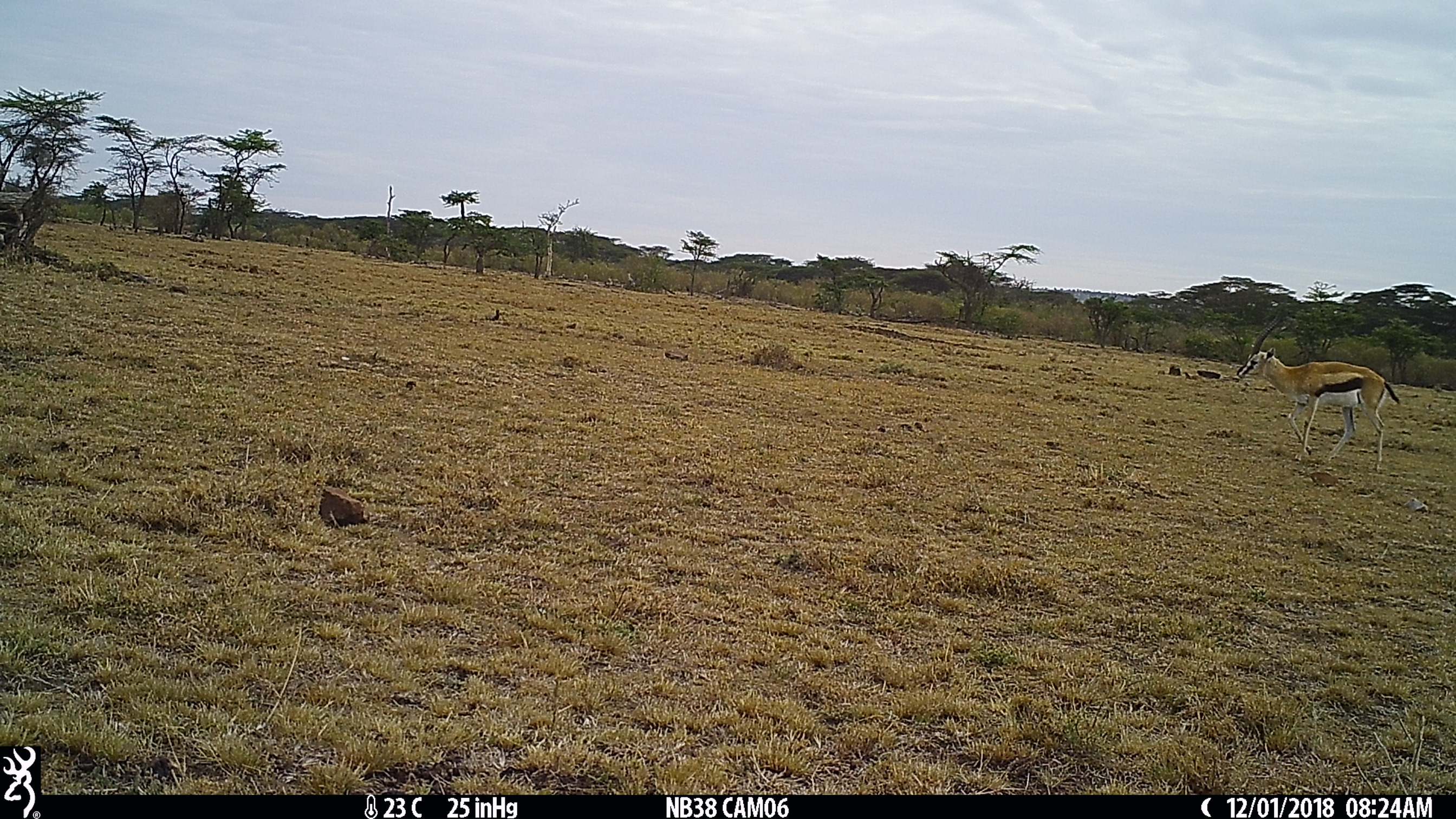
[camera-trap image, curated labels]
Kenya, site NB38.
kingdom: Animalia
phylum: Chordata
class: Mammalia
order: Artiodactyla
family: Bovidae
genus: Eudorcas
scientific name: Eudorcas thomsonii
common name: thomon's gazelle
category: gazelle thomsons